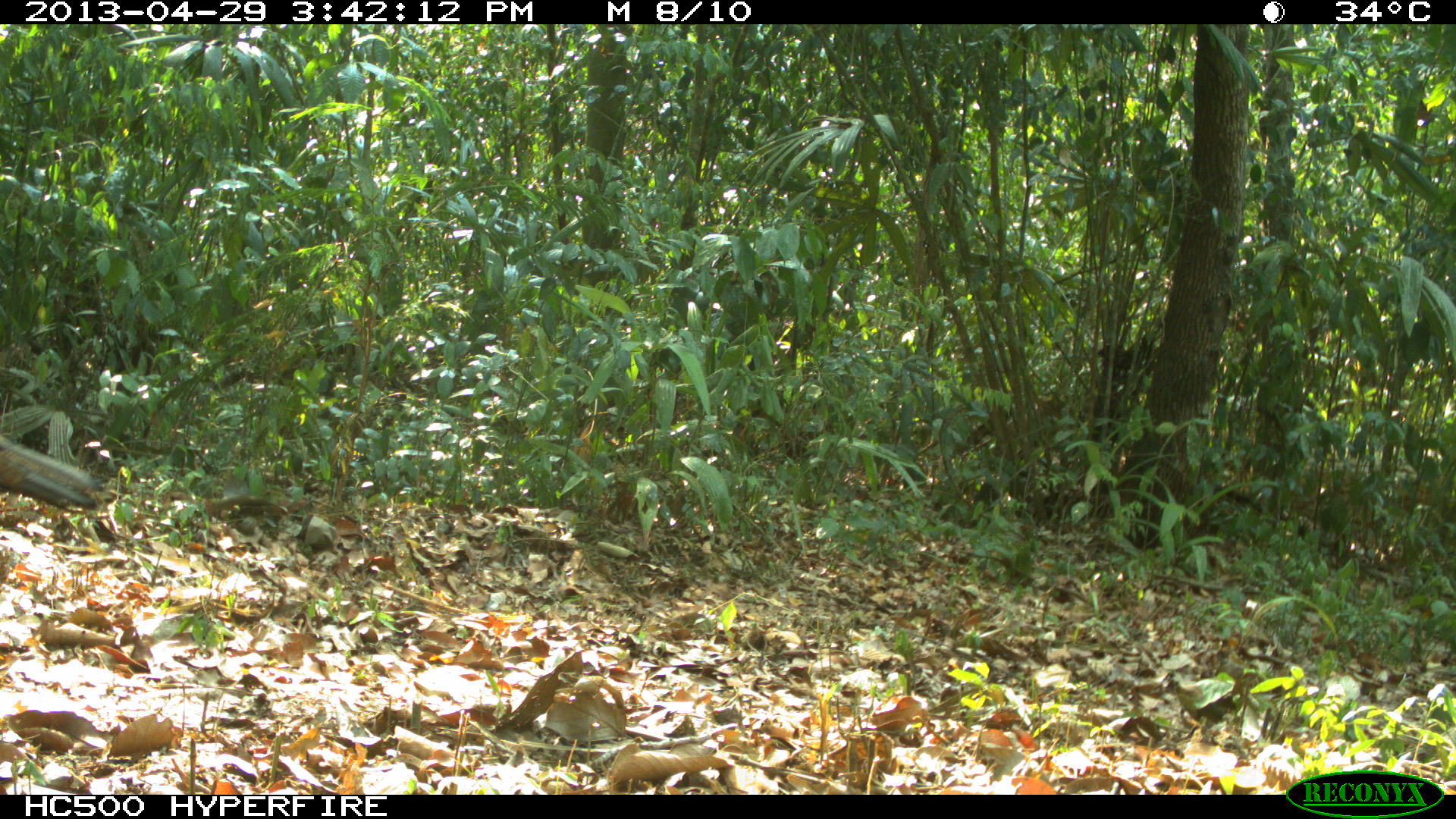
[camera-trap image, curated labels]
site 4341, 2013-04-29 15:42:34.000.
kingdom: Animalia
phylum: Chordata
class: Aves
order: Galliformes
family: Phasianidae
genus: Meleagris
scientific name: Meleagris ocellata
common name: ocellated turkey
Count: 1.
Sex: male.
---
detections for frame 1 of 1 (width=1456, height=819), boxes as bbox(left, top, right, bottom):
meleagris ocellata: bbox(0, 431, 97, 509)